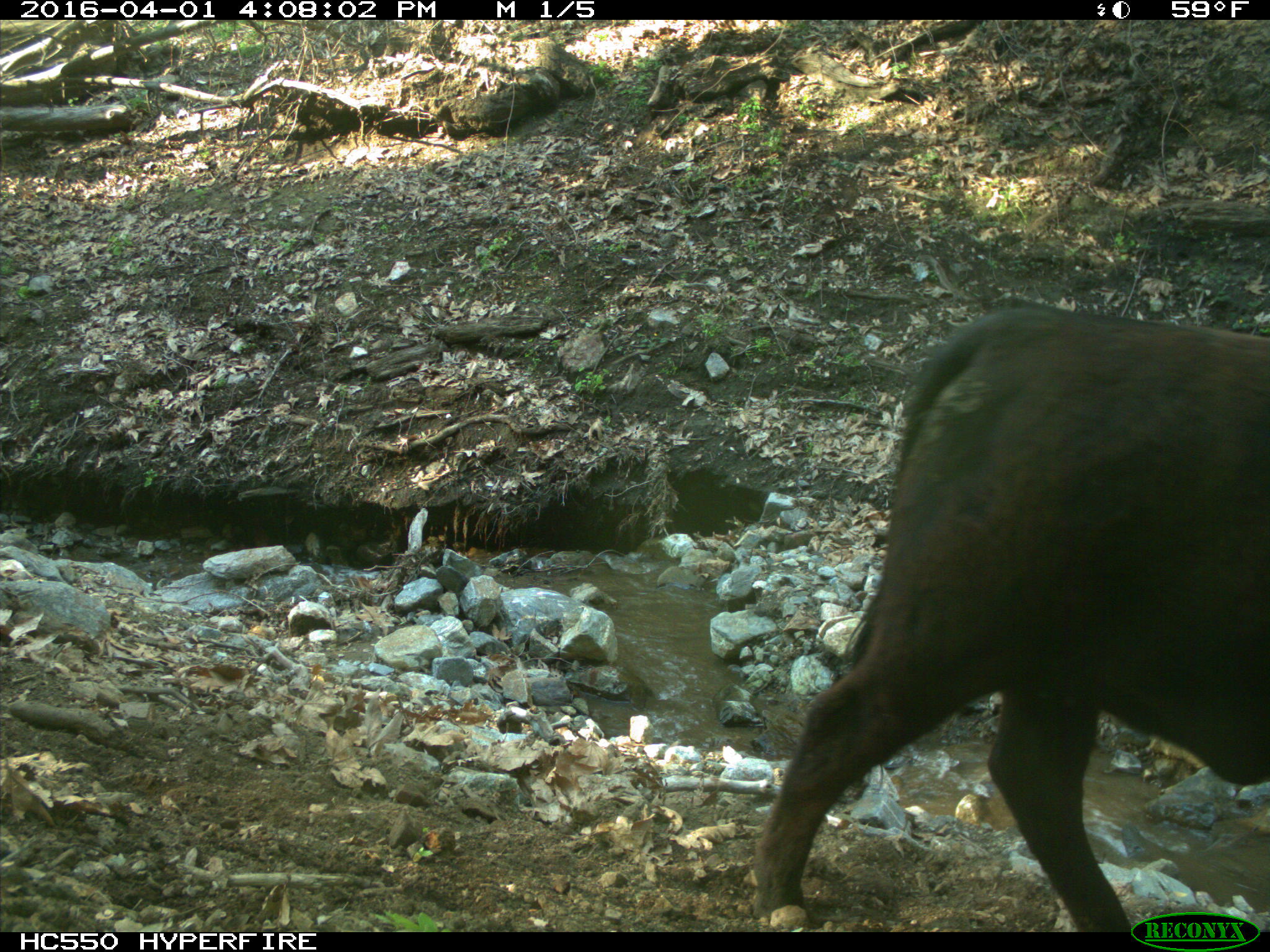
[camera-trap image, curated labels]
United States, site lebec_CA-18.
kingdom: Animalia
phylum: Chordata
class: Mammalia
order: Artiodactyla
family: Bovidae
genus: Bos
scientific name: Bos taurus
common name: domestic cow